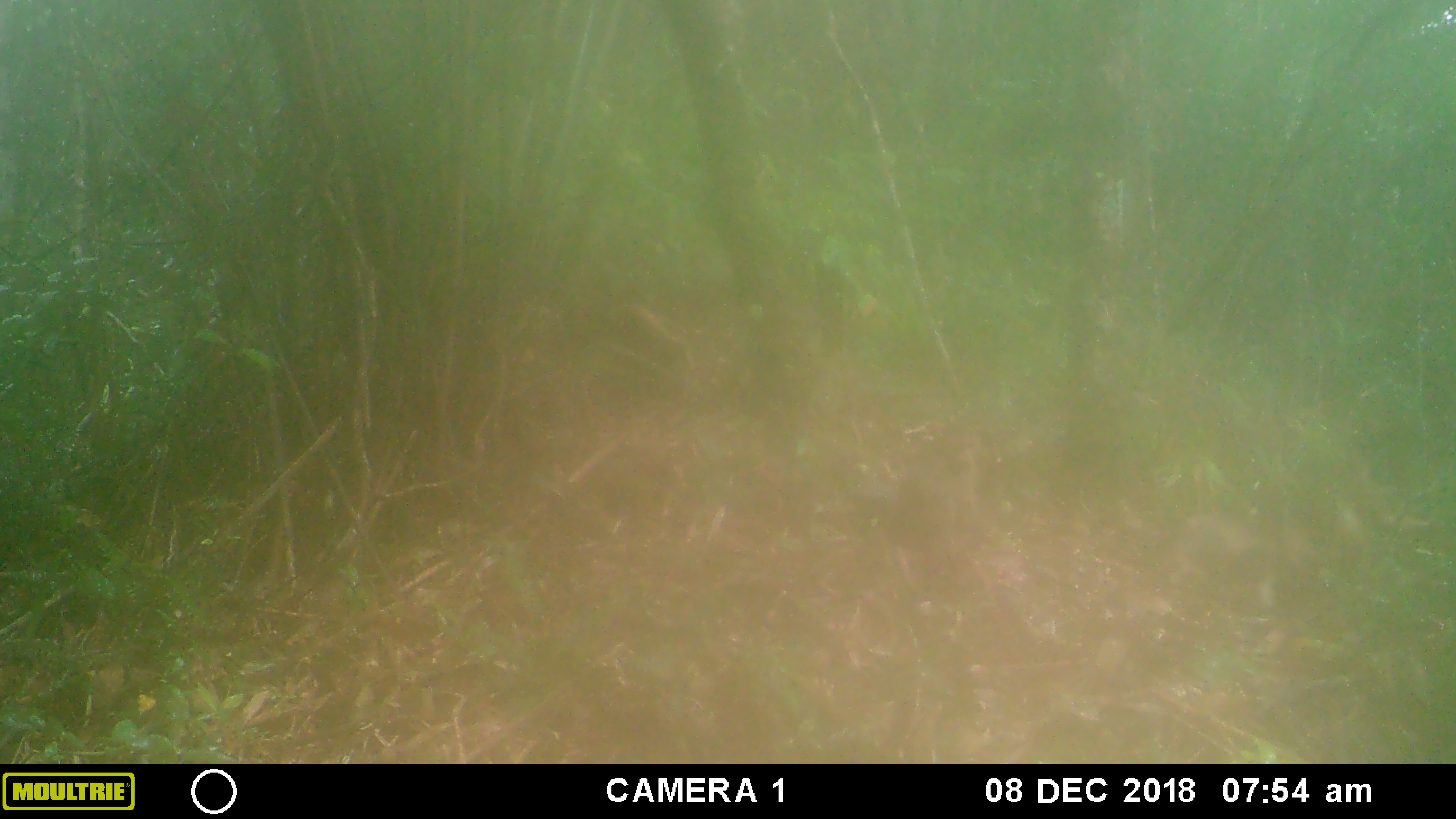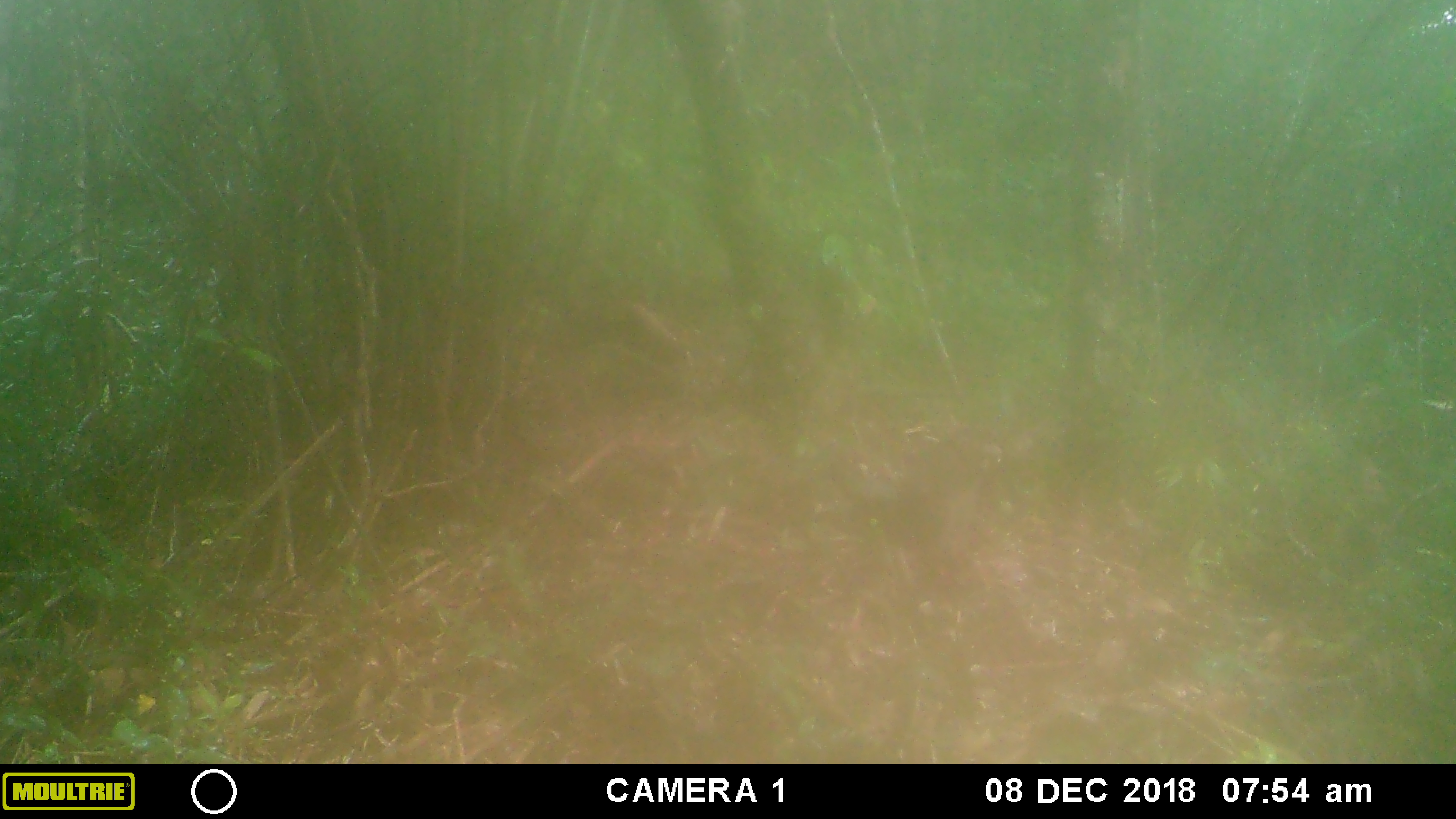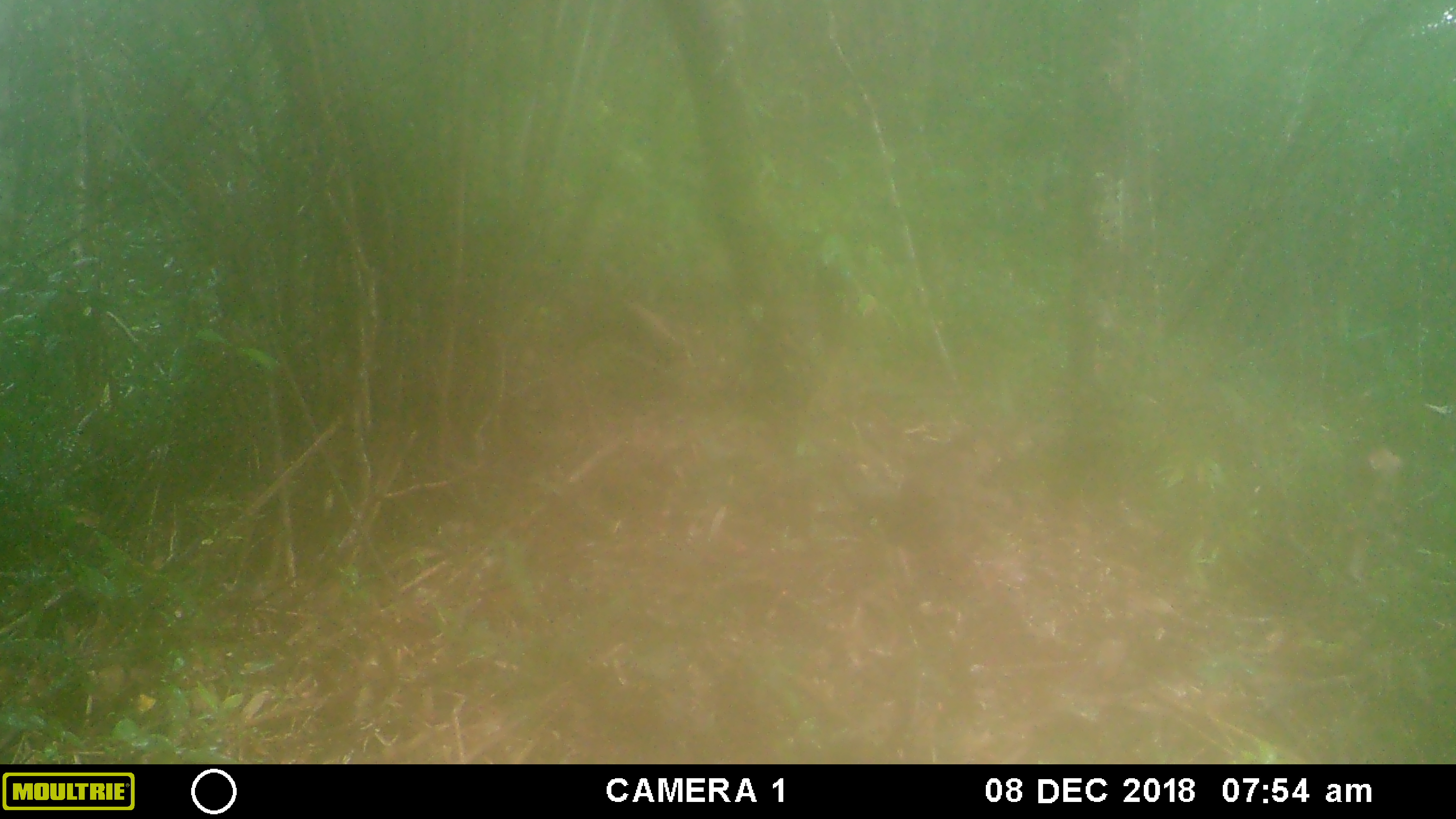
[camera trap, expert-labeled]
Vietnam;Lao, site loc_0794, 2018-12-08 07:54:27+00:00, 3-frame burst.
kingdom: Animalia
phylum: Chordata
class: Mammalia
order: Primates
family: Cercopithecidae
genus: Macaca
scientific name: Macaca arctoides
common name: stump-tailed macaque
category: stump tailed macaque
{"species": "stump tailed macaque (stump-tailed macaque) (Macaca arctoides)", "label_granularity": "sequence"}